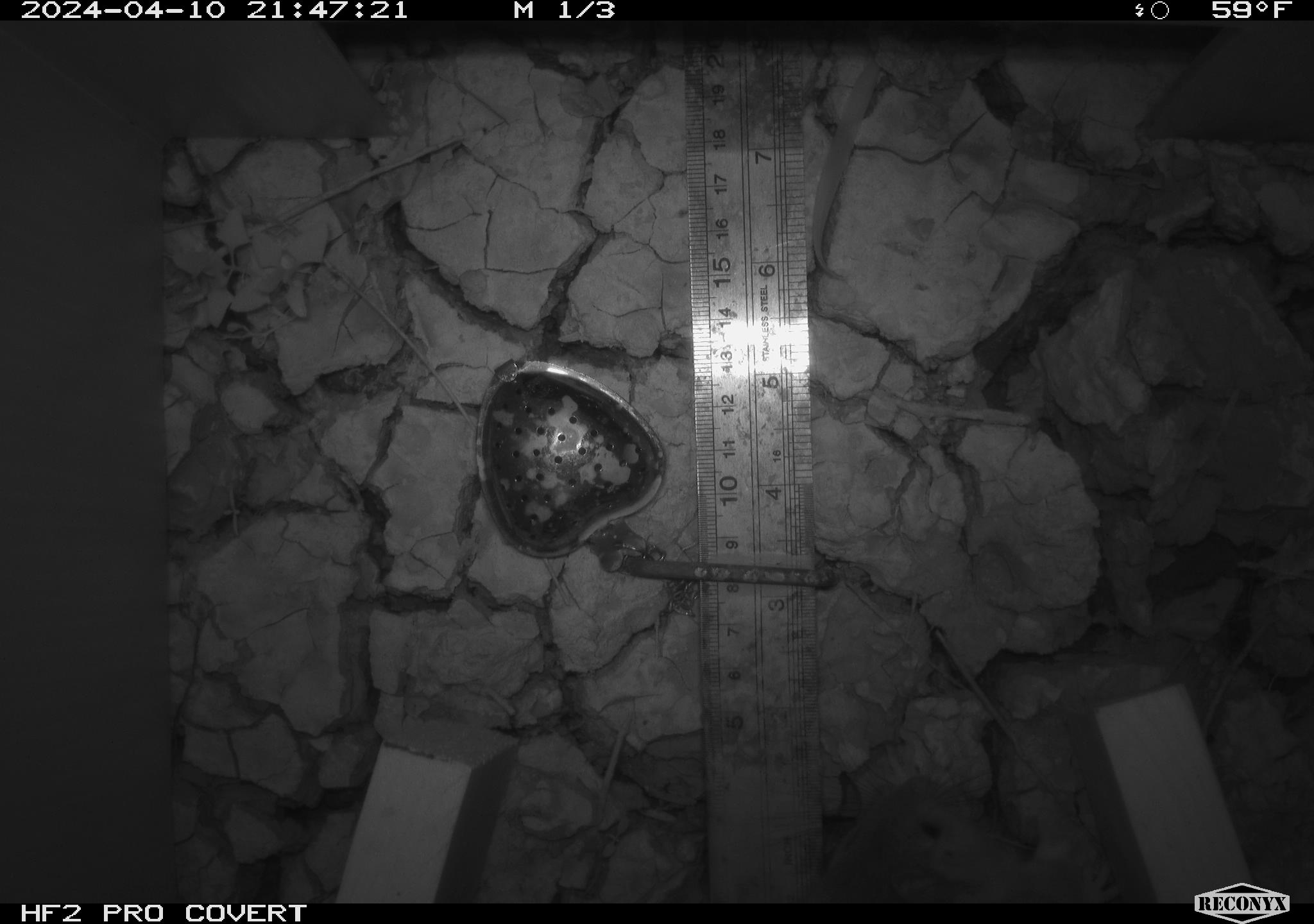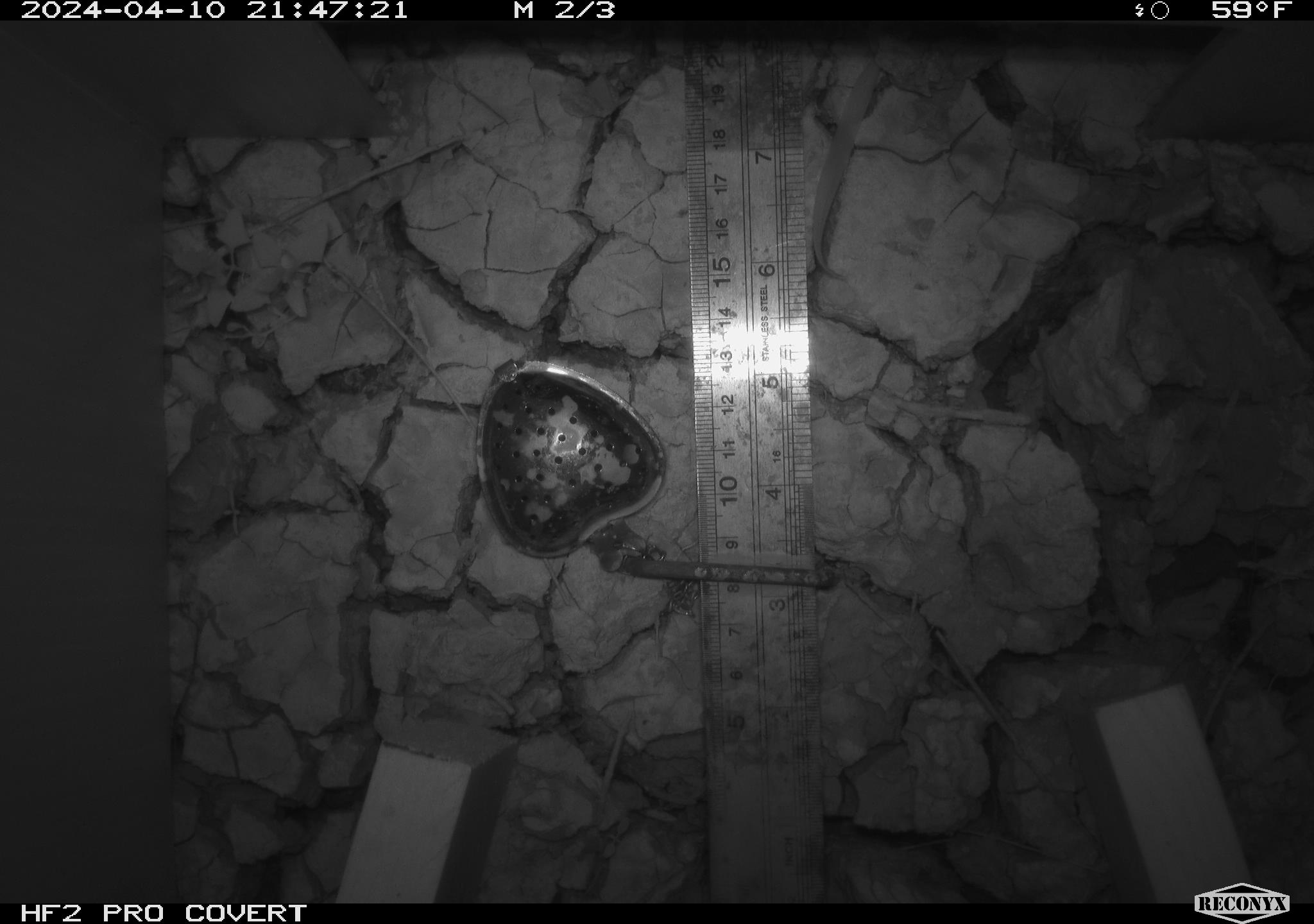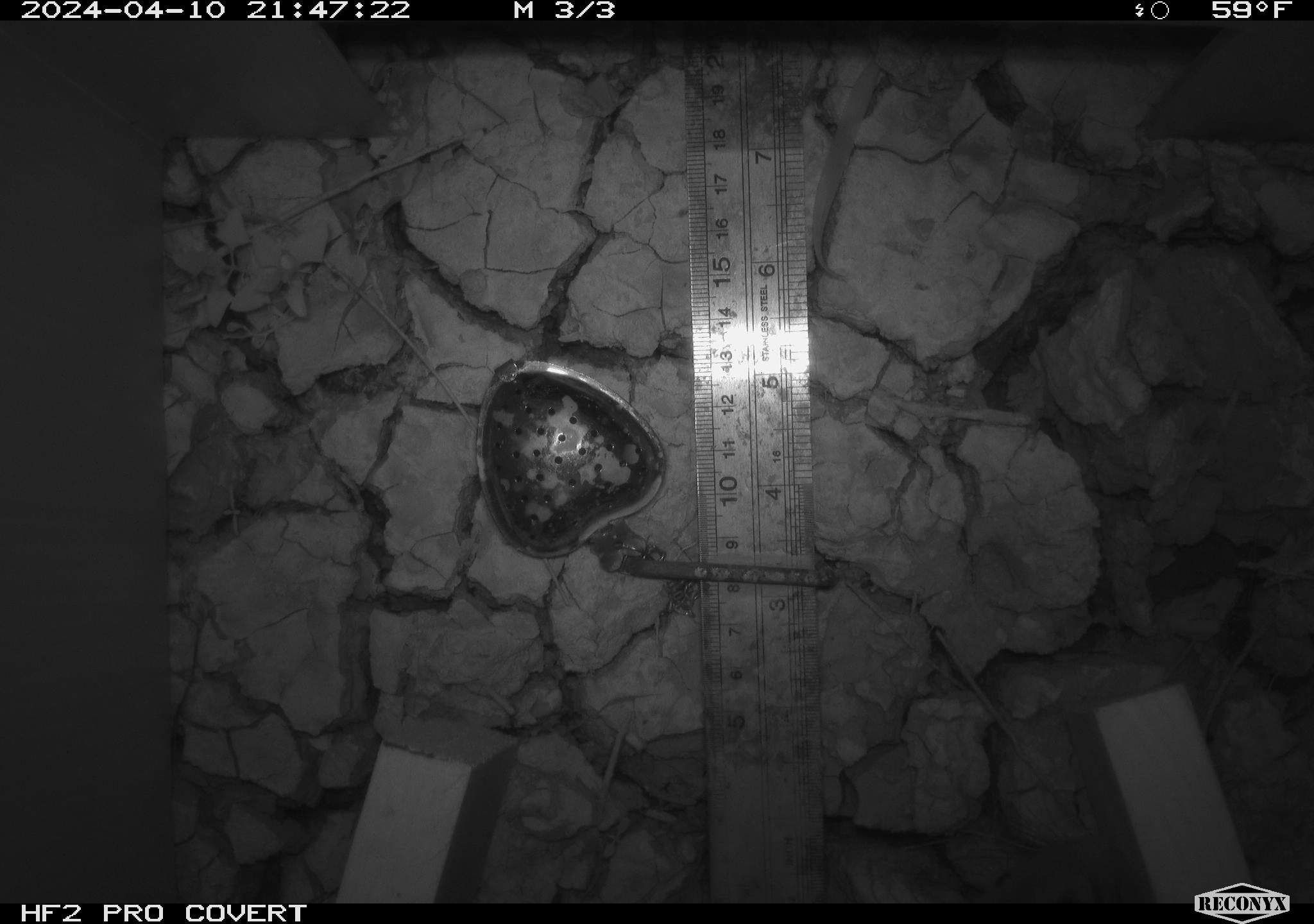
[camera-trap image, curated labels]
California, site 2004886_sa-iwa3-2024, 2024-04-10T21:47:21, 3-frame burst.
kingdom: Animalia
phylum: Chordata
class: Mammalia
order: Rodentia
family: Cricetidae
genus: Neotoma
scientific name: Neotoma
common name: pack rat or woodrat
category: neotoma species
Neotoma species (pack rat or woodrat) (Neotoma).